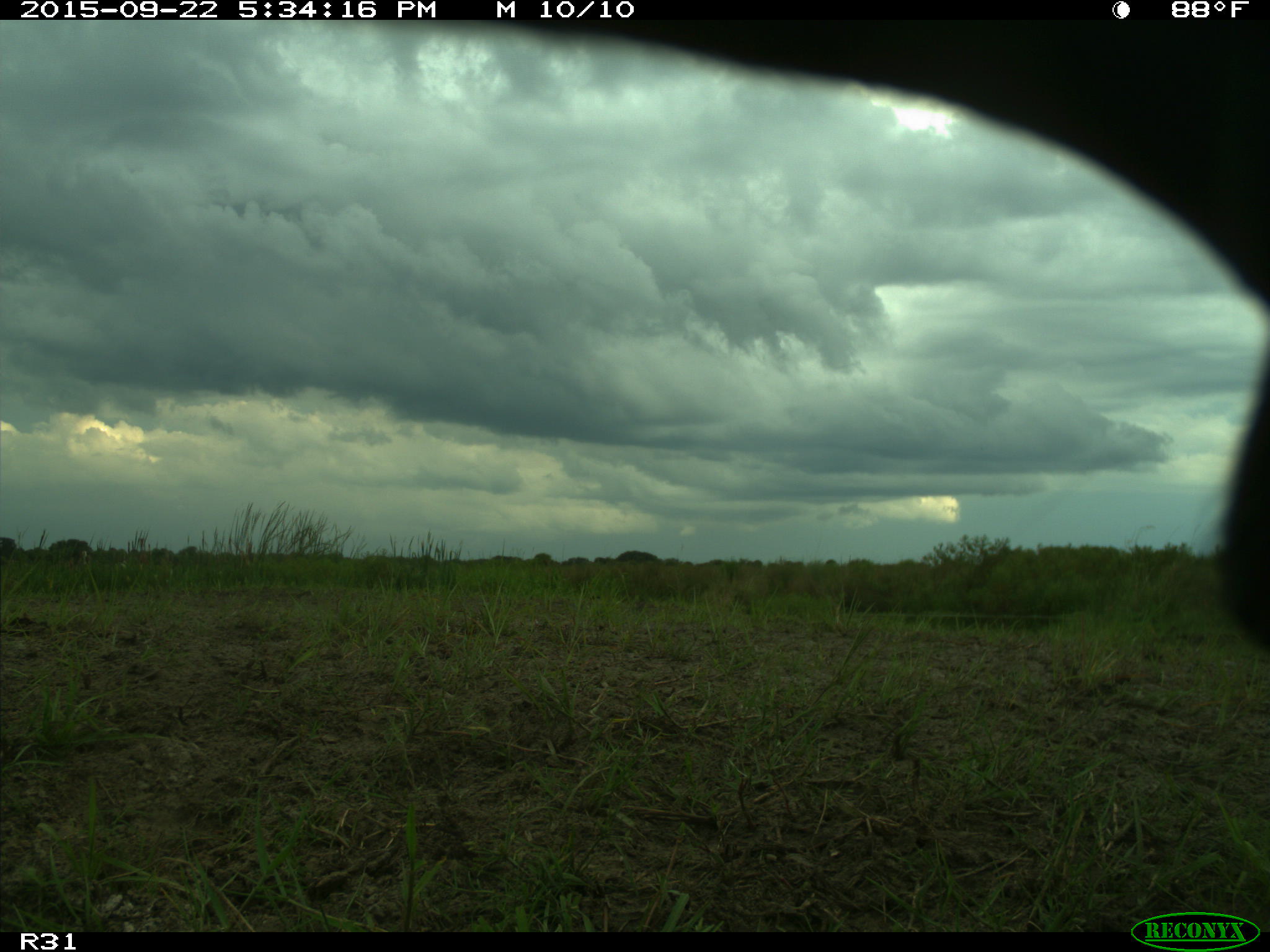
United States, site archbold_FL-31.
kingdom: Animalia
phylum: Chordata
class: Mammalia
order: Artiodactyla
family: Bovidae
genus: Bos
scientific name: Bos taurus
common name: domestic cow